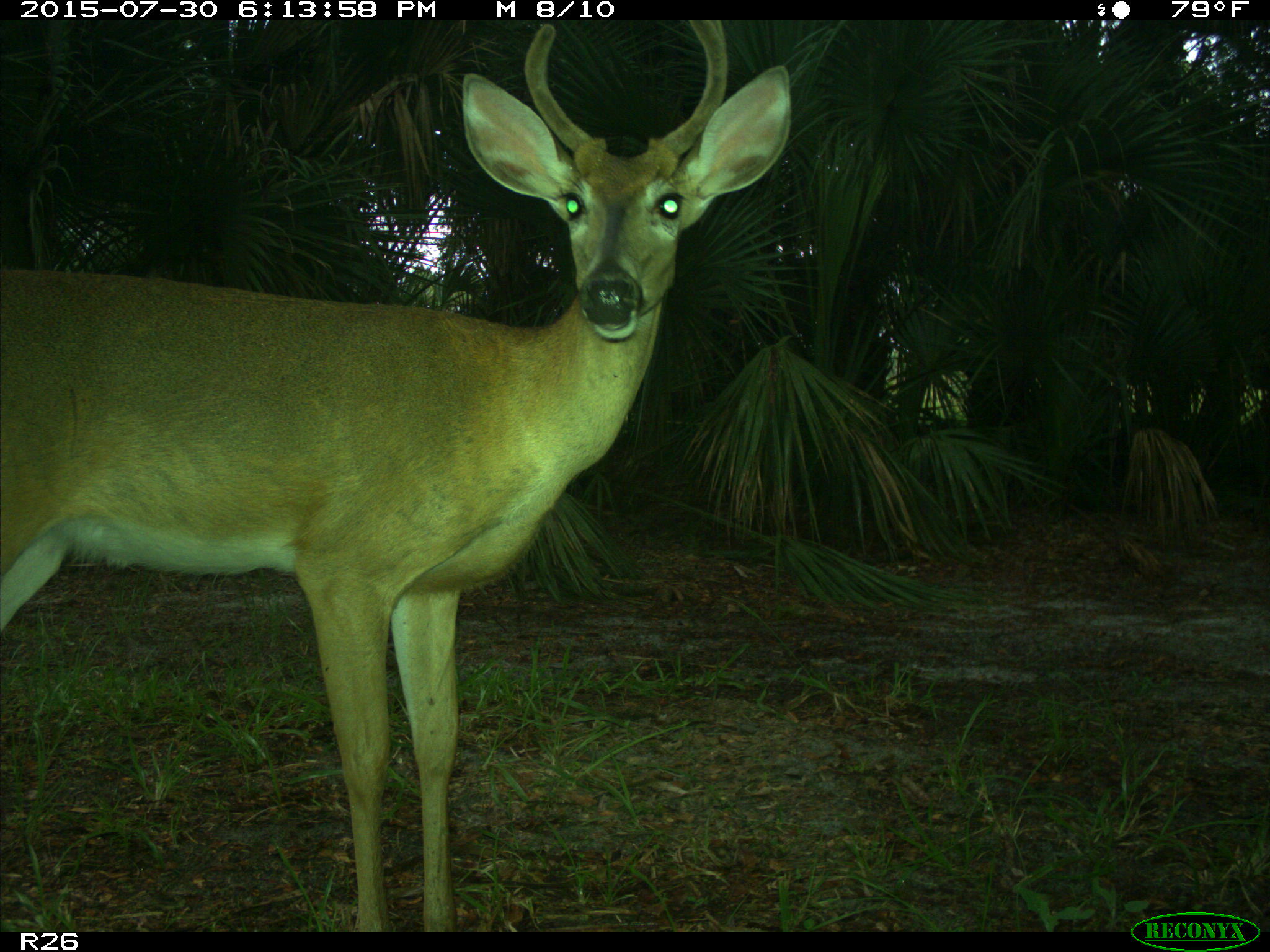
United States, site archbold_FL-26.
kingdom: Animalia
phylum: Chordata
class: Mammalia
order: Artiodactyla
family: Cervidae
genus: Odocoileus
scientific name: Odocoileus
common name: deer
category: unidentified deer